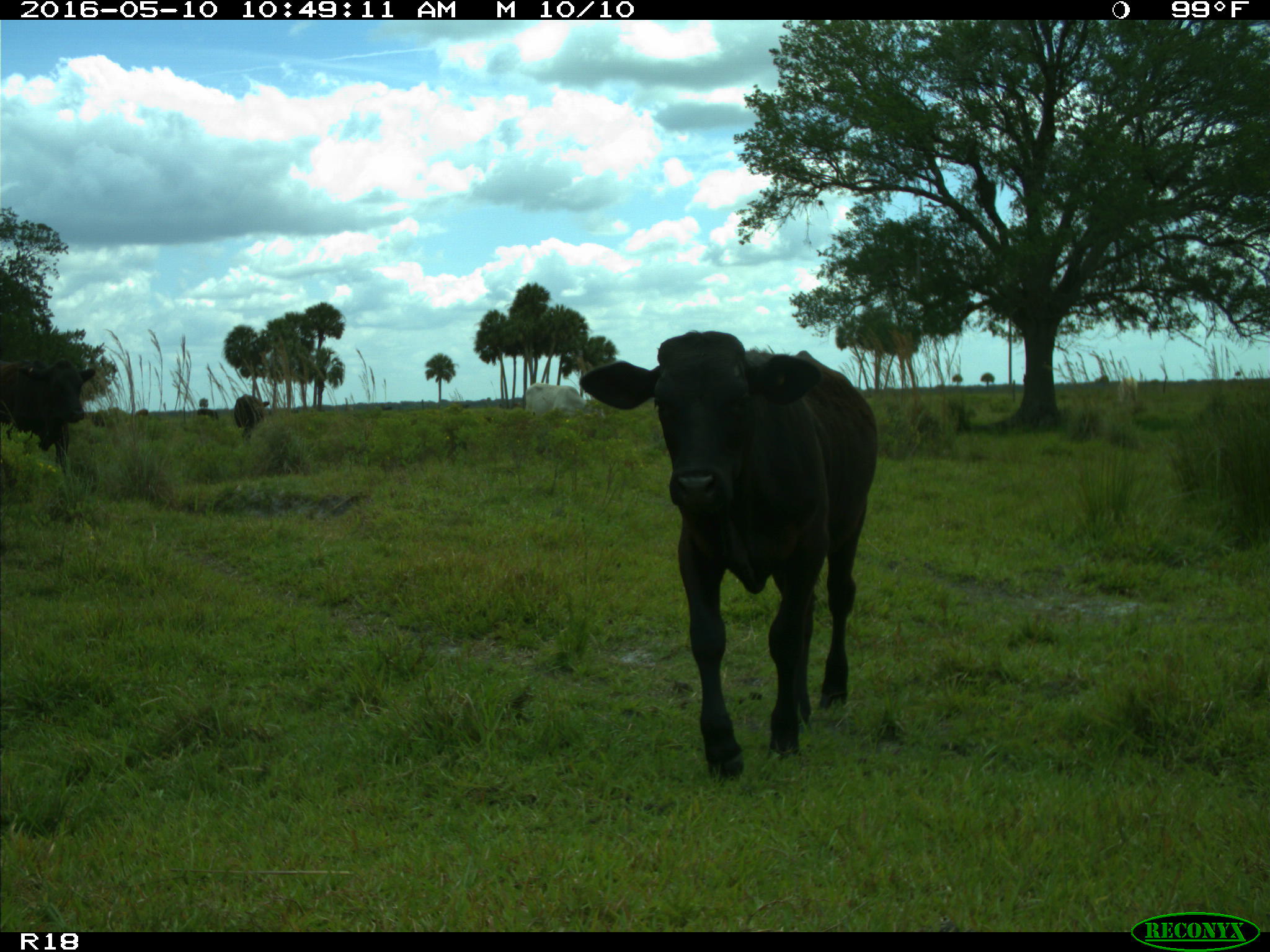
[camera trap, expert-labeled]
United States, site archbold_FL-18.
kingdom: Animalia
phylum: Chordata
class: Mammalia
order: Artiodactyla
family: Bovidae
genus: Bos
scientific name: Bos taurus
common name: domestic cow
Bos taurus (domestic cow).